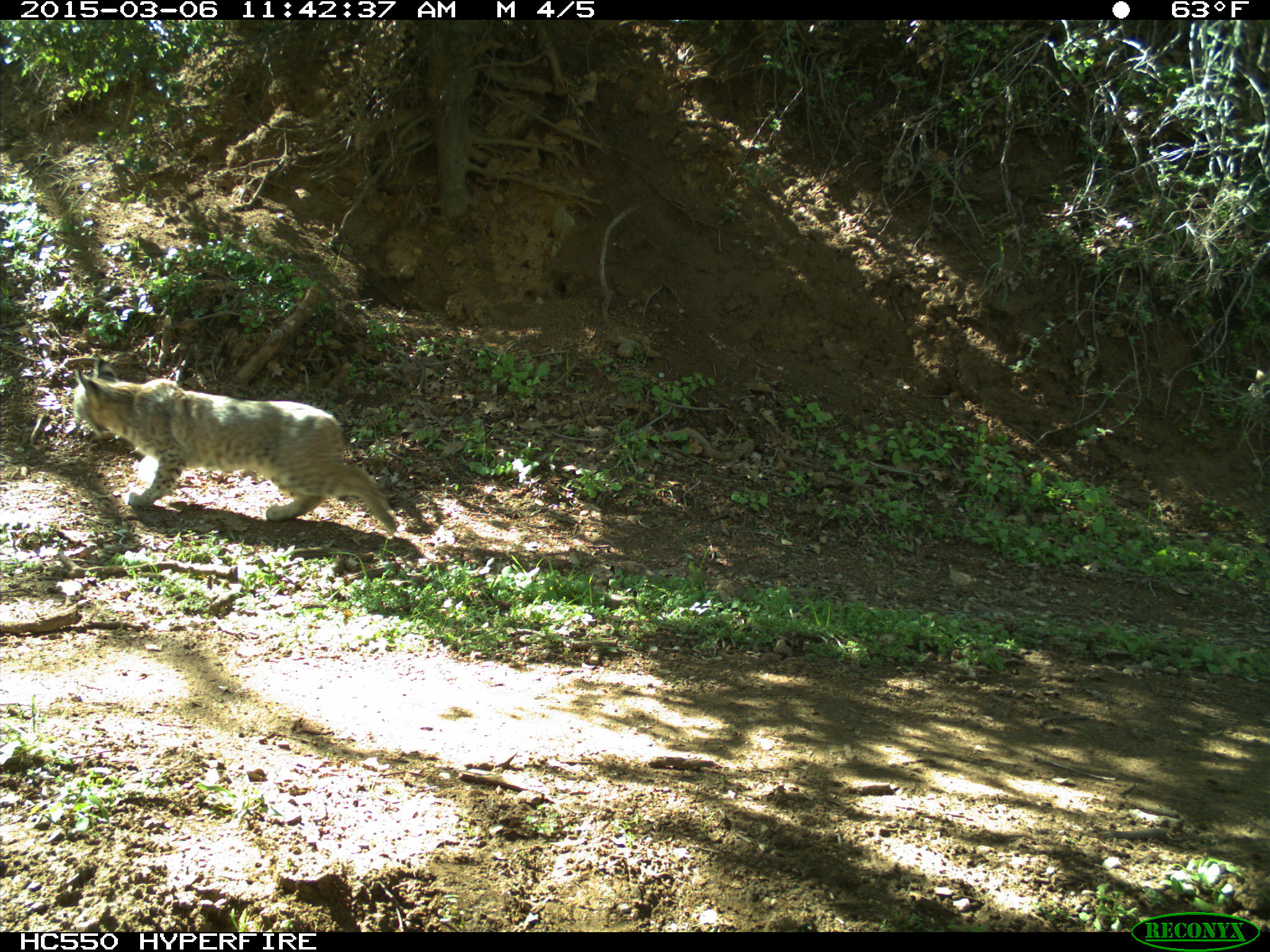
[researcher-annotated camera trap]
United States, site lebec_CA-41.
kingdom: Animalia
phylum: Chordata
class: Mammalia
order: Carnivora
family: Felidae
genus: Lynx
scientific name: Lynx rufus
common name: bobcat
Lynx rufus (bobcat).